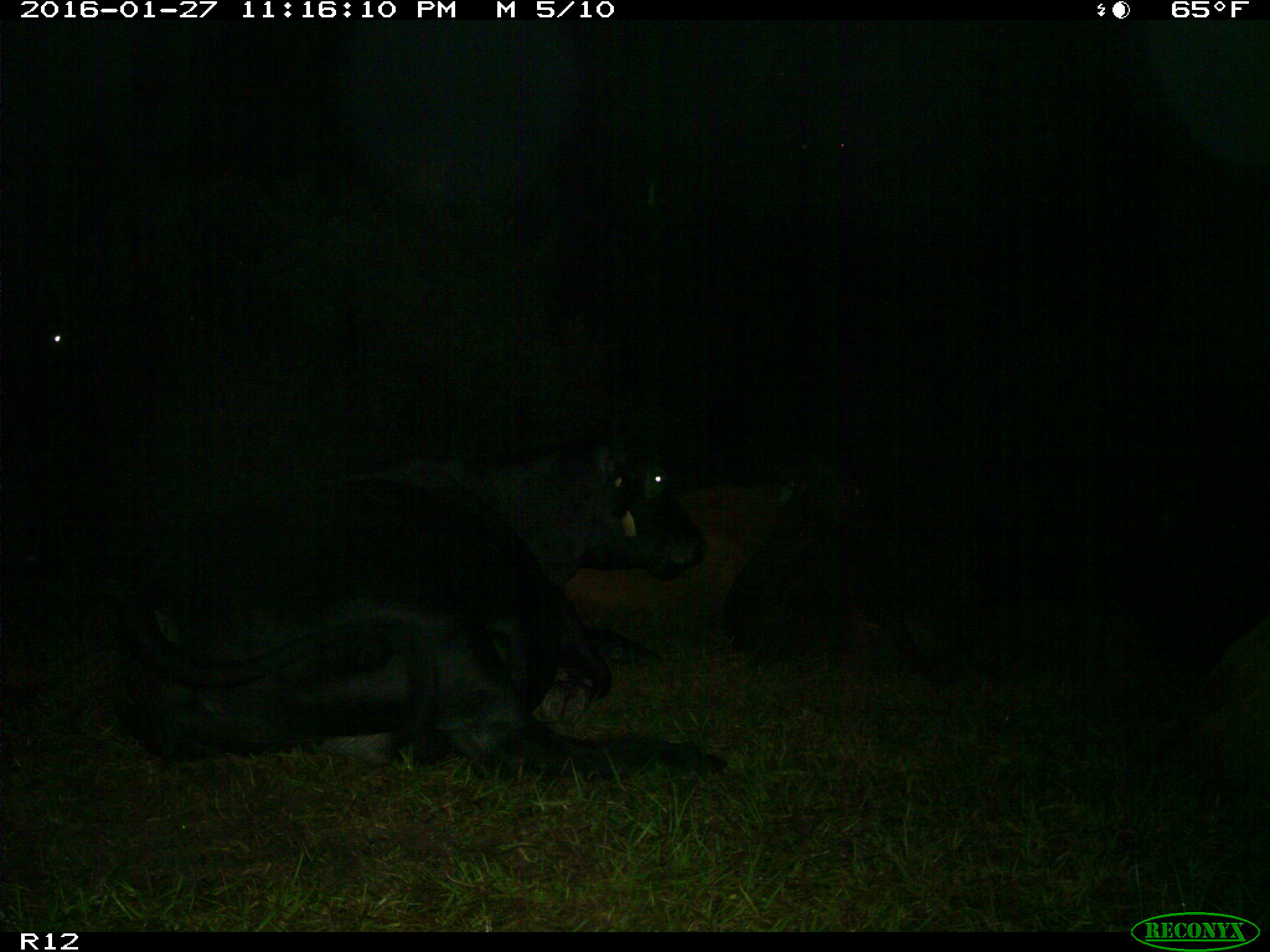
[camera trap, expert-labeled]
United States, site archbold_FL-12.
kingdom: Animalia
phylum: Chordata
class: Mammalia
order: Artiodactyla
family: Bovidae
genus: Bos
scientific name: Bos taurus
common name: domestic cow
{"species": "Bos taurus (domestic cow)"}